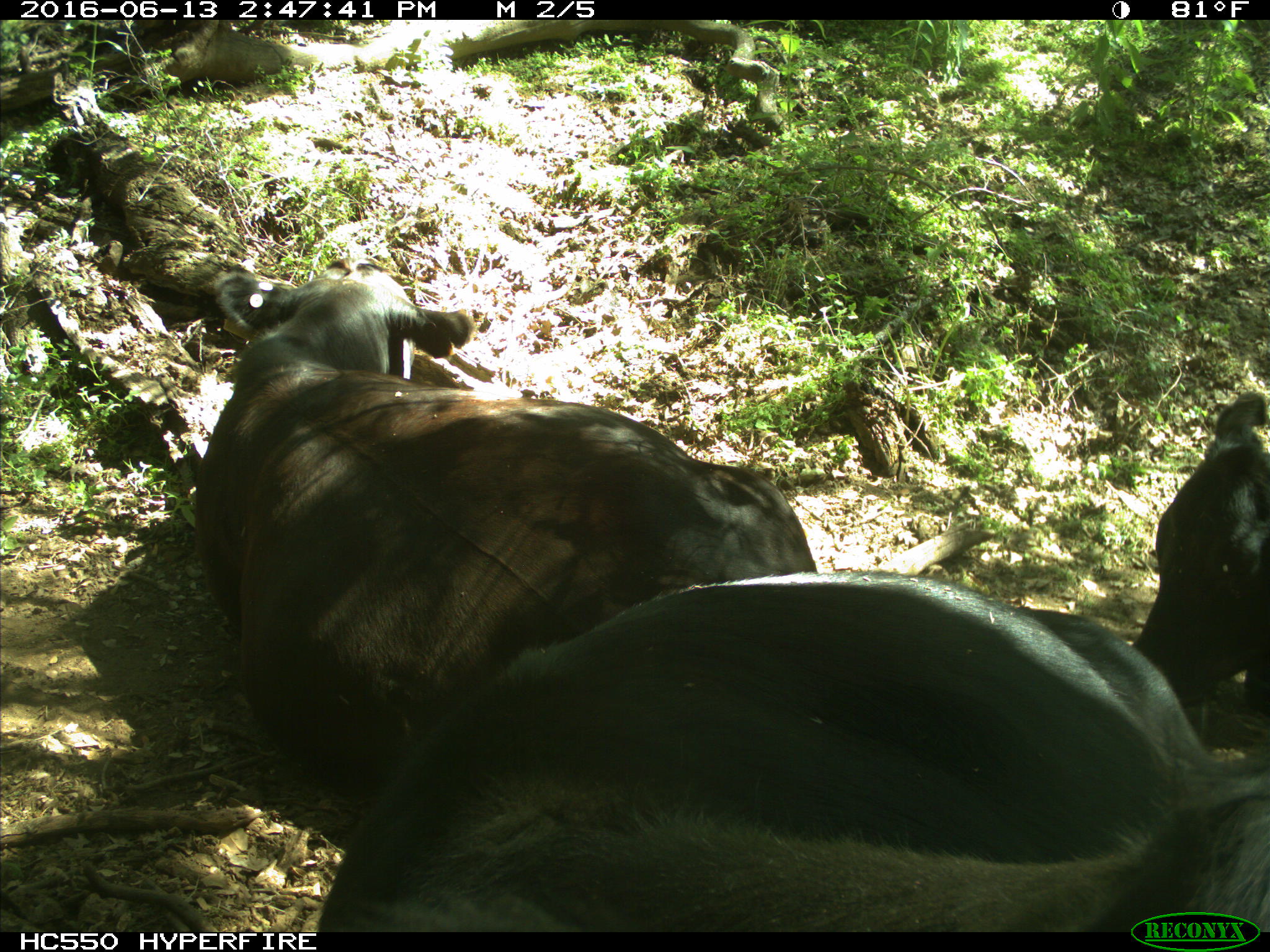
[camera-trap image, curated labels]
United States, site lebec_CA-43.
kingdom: Animalia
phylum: Chordata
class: Mammalia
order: Artiodactyla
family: Bovidae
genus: Bos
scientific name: Bos taurus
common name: domestic cow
Bos taurus (domestic cow).